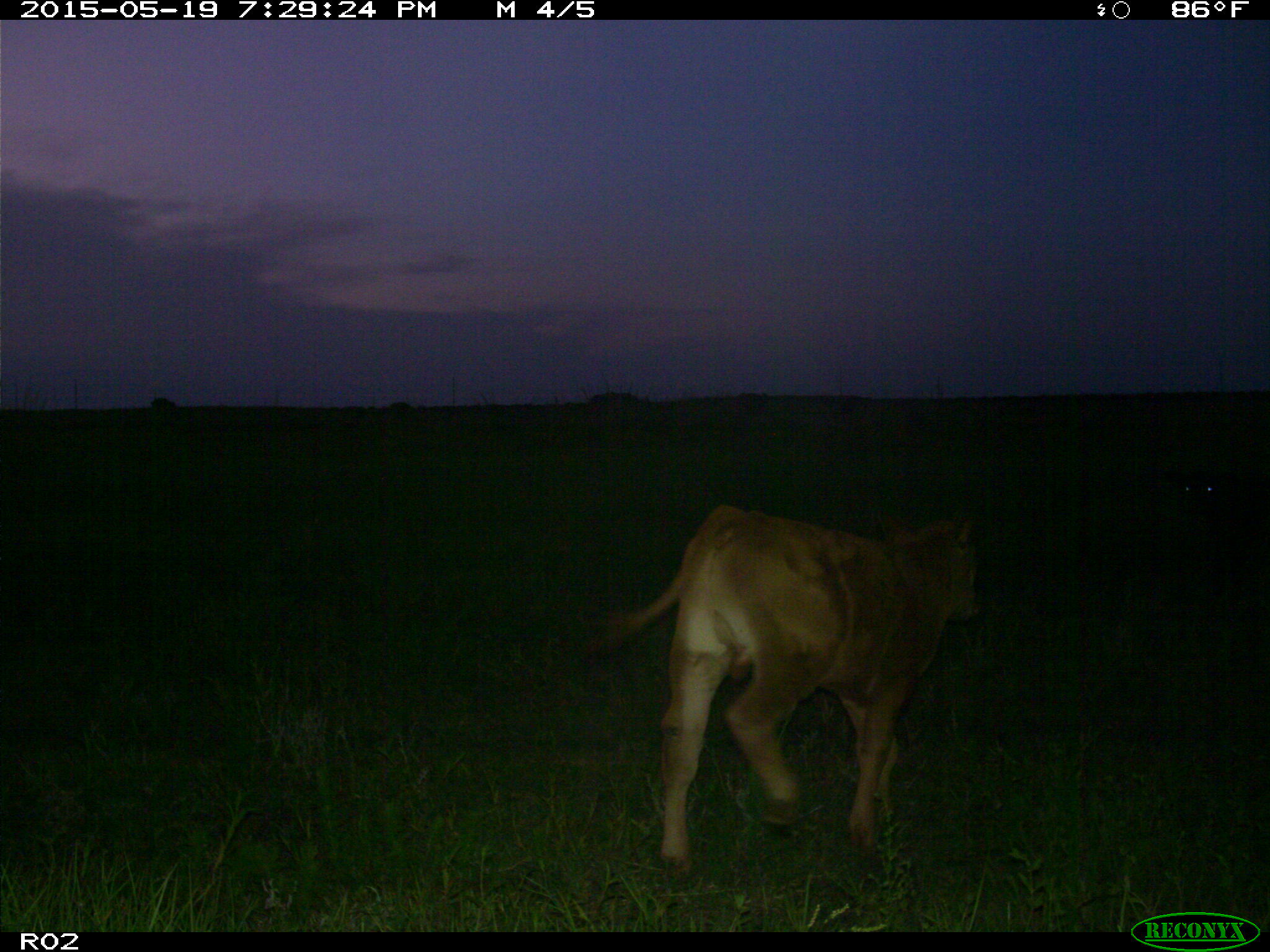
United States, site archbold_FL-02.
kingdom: Animalia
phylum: Chordata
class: Mammalia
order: Artiodactyla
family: Bovidae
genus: Bos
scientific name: Bos taurus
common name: domestic cow